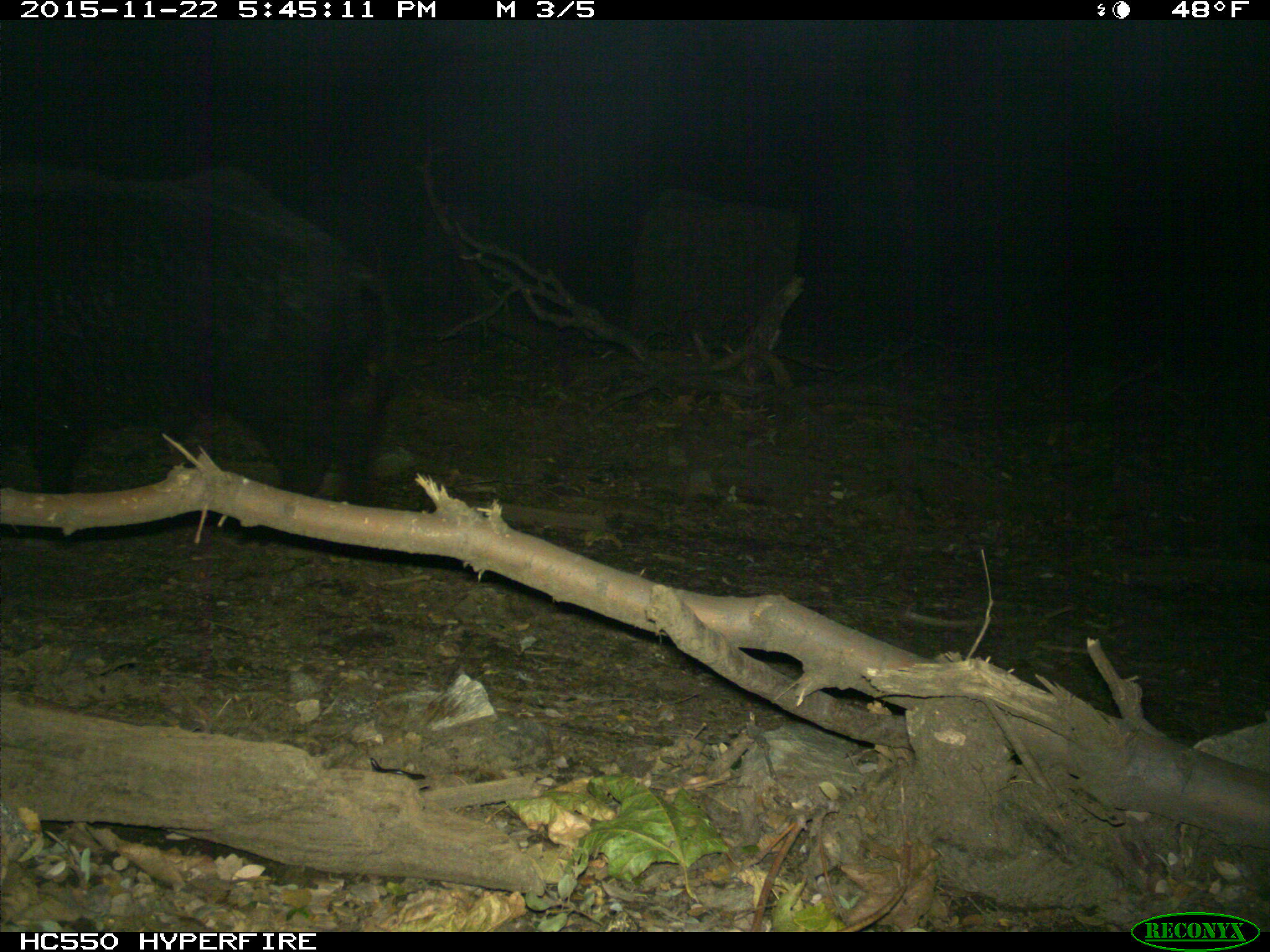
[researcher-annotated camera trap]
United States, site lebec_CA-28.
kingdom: Animalia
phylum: Chordata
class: Mammalia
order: Artiodactyla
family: Suidae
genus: Sus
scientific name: Sus scrofa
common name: wild boar